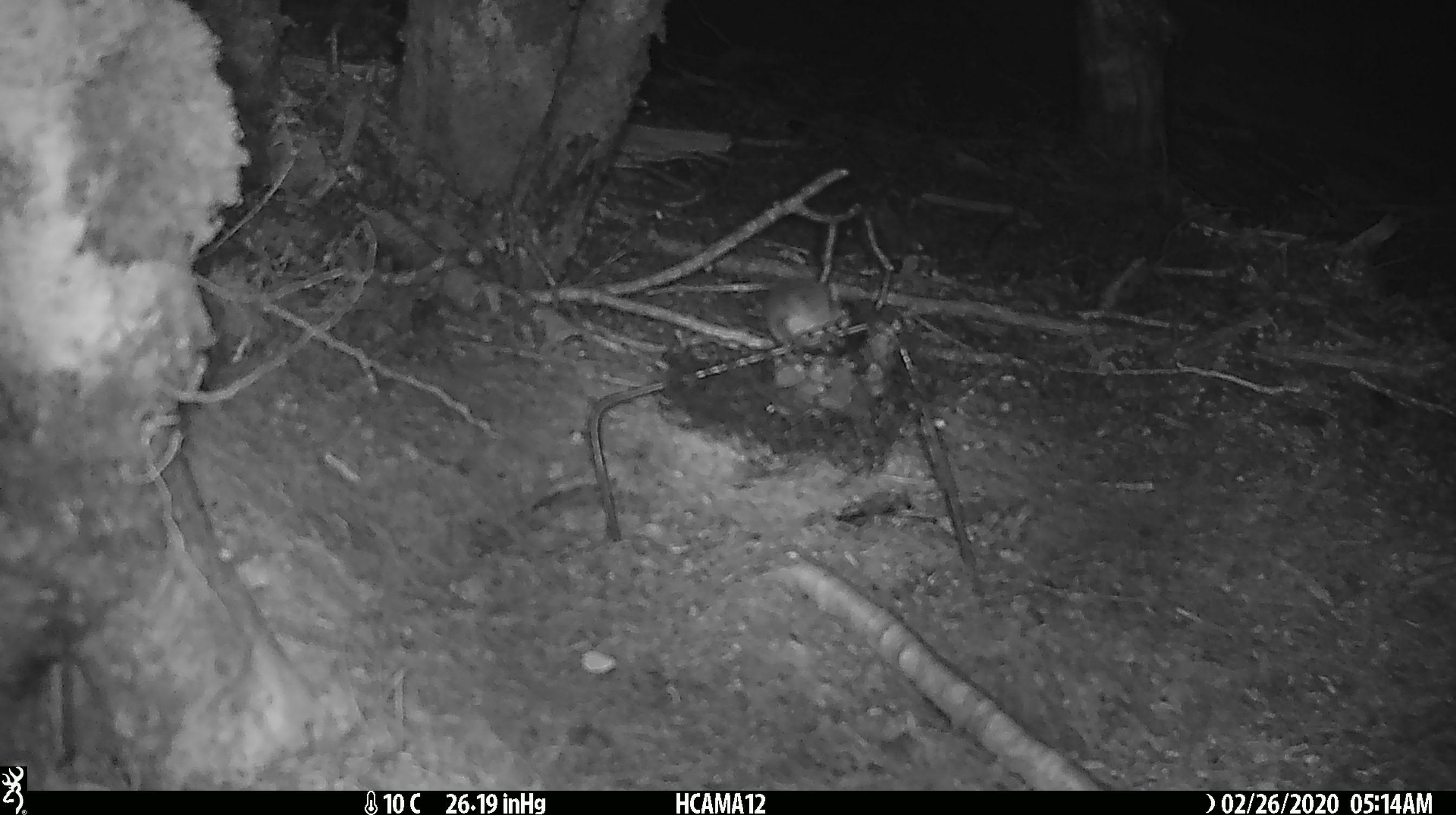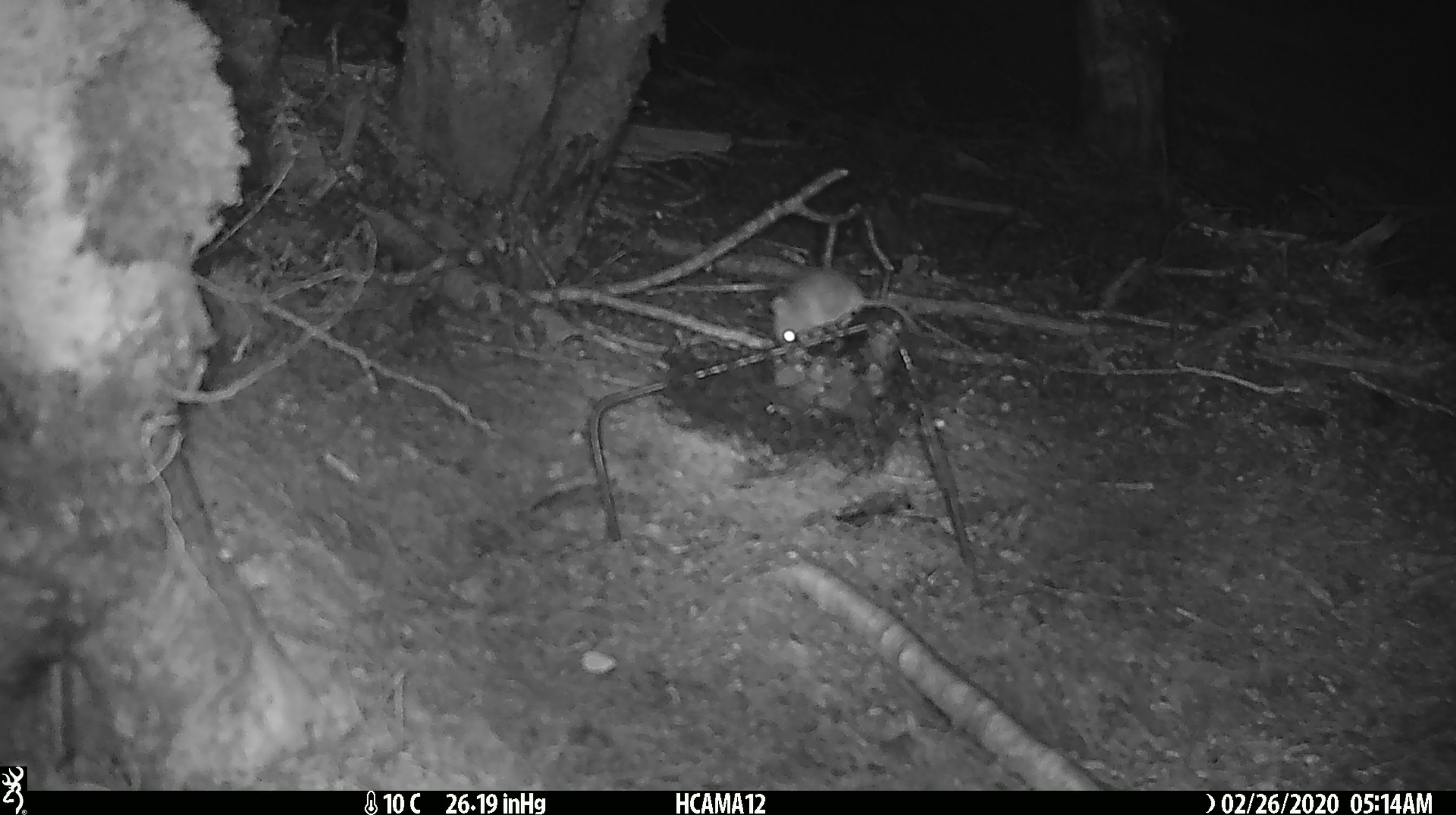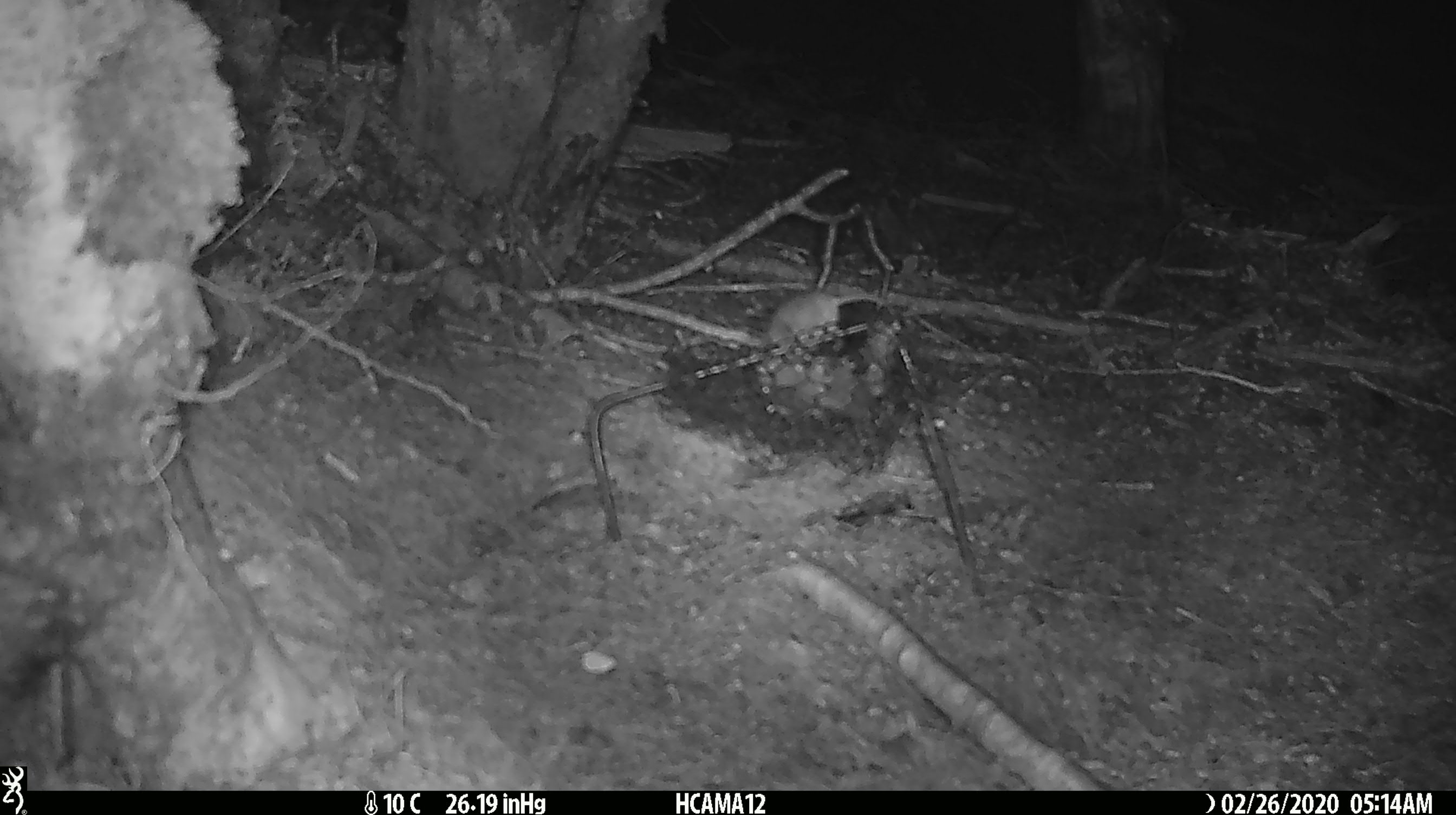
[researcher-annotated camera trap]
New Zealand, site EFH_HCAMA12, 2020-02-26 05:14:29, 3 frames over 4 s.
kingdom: Animalia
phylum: Chordata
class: Mammalia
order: Rodentia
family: Muridae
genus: Mus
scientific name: Mus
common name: mouse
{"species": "mouse (Mus)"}